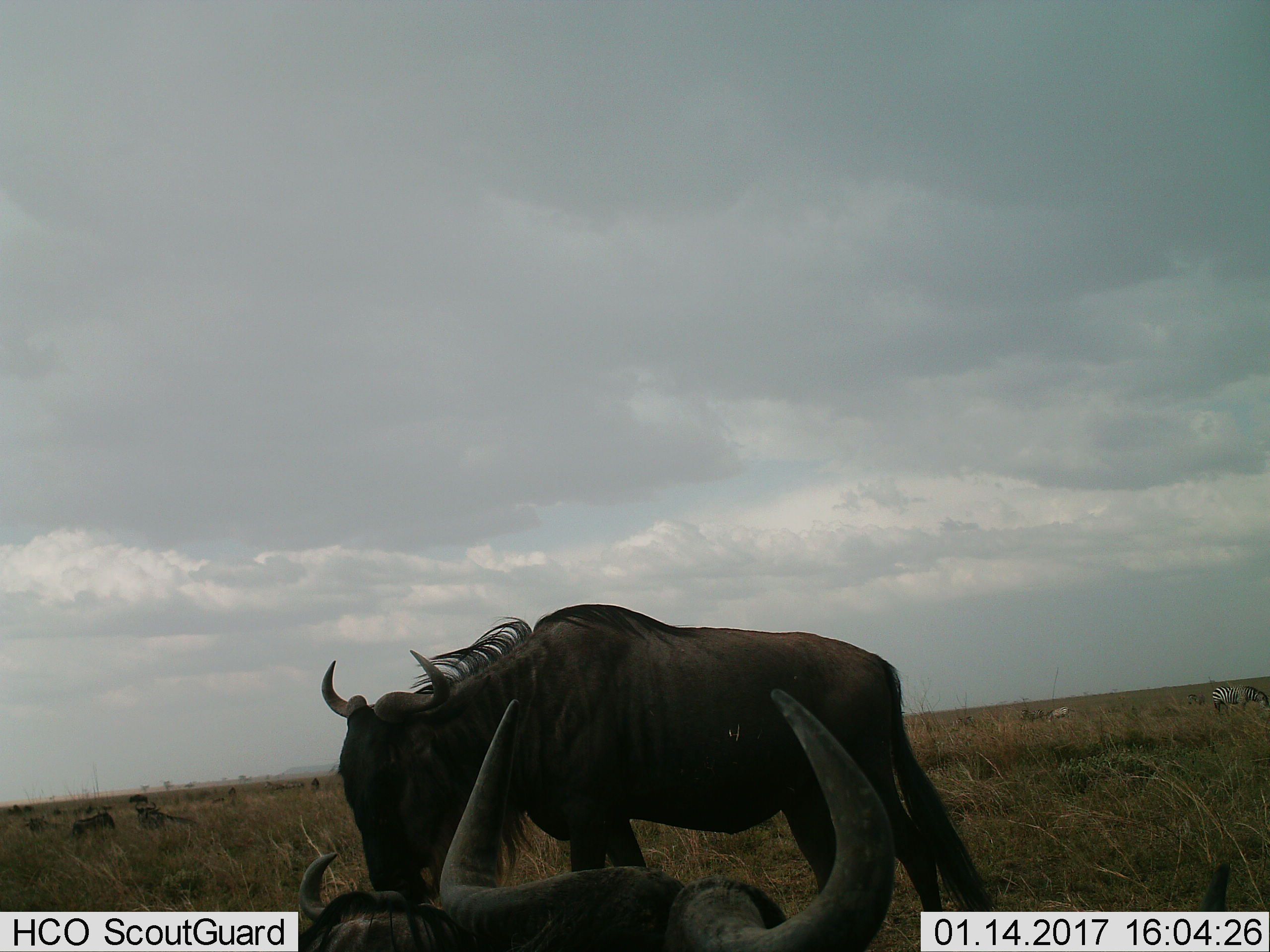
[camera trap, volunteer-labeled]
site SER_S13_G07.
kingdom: Animalia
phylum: Chordata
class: Mammalia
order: Artiodactyla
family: Bovidae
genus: Connochaetes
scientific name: Connochaetes taurinus taurinus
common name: blue wildebeest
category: wildebeestblue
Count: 3.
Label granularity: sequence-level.